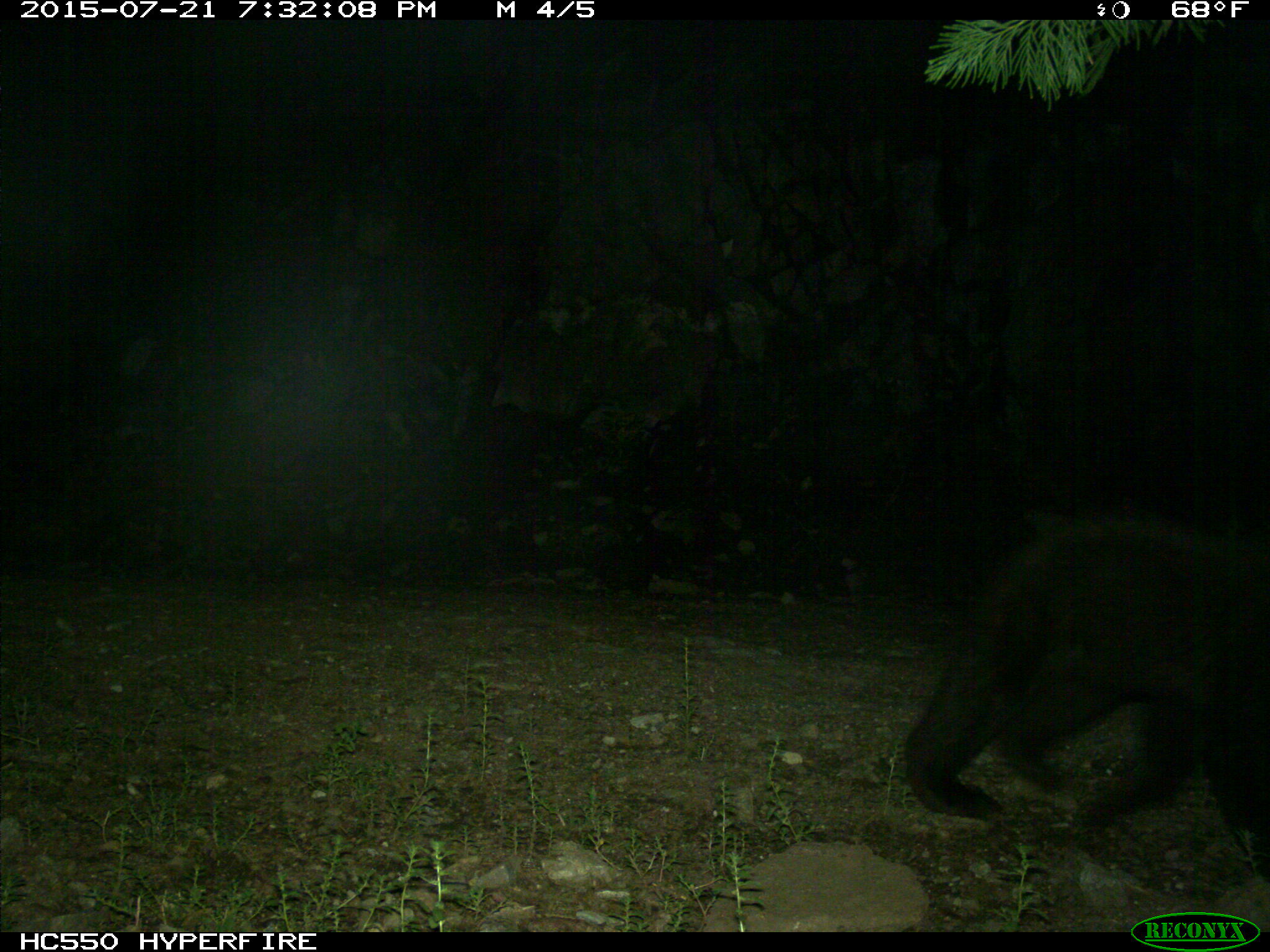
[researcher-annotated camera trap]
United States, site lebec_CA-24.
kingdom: Animalia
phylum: Chordata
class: Mammalia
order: Carnivora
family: Ursidae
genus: Ursus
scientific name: Ursus americanus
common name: american black bear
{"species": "Ursus americanus (american black bear)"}